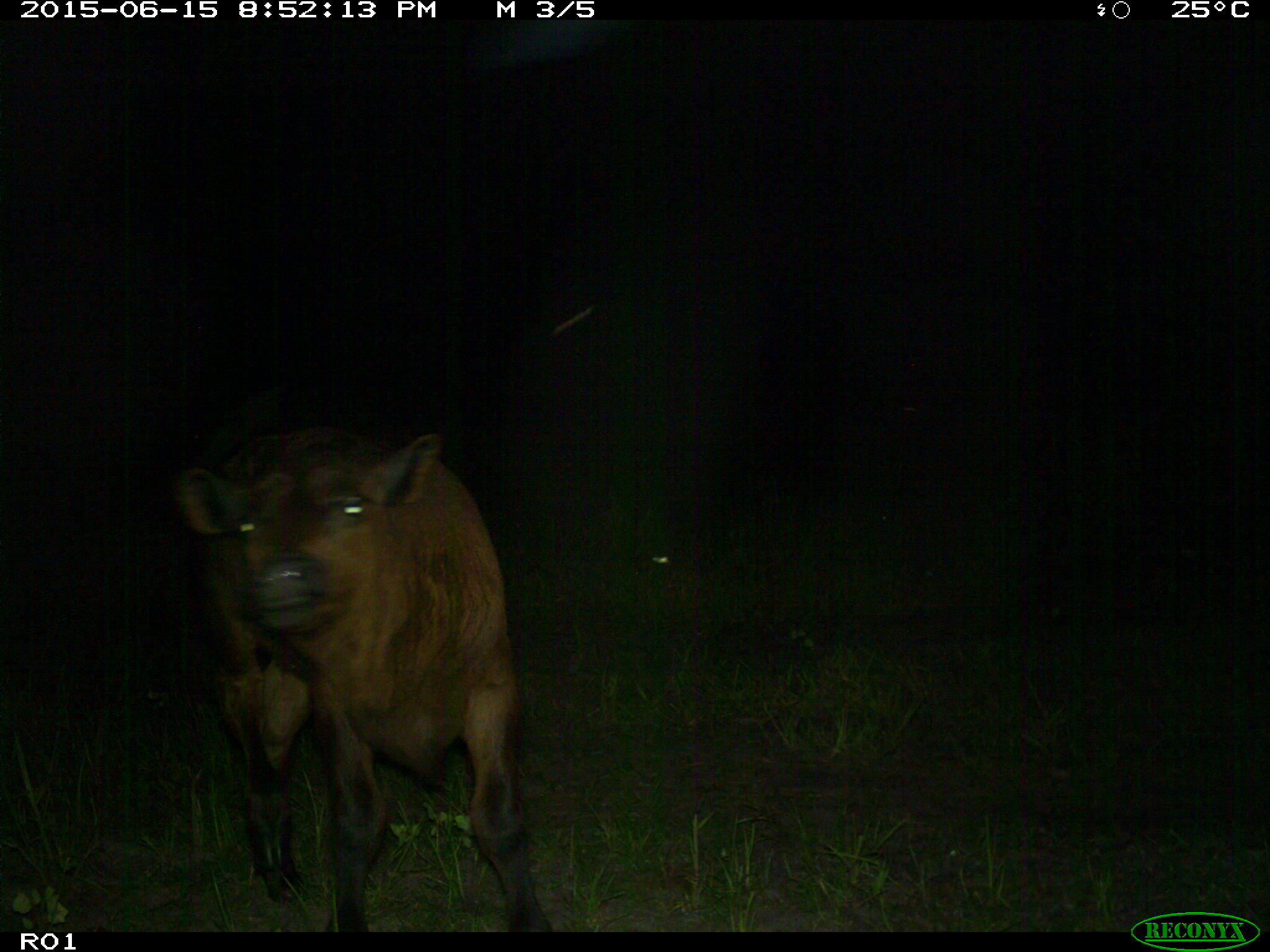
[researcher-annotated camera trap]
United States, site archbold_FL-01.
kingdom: Animalia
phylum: Chordata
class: Mammalia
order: Artiodactyla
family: Bovidae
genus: Bos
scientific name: Bos taurus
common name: domestic cow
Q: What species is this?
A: Bos taurus (domestic cow).